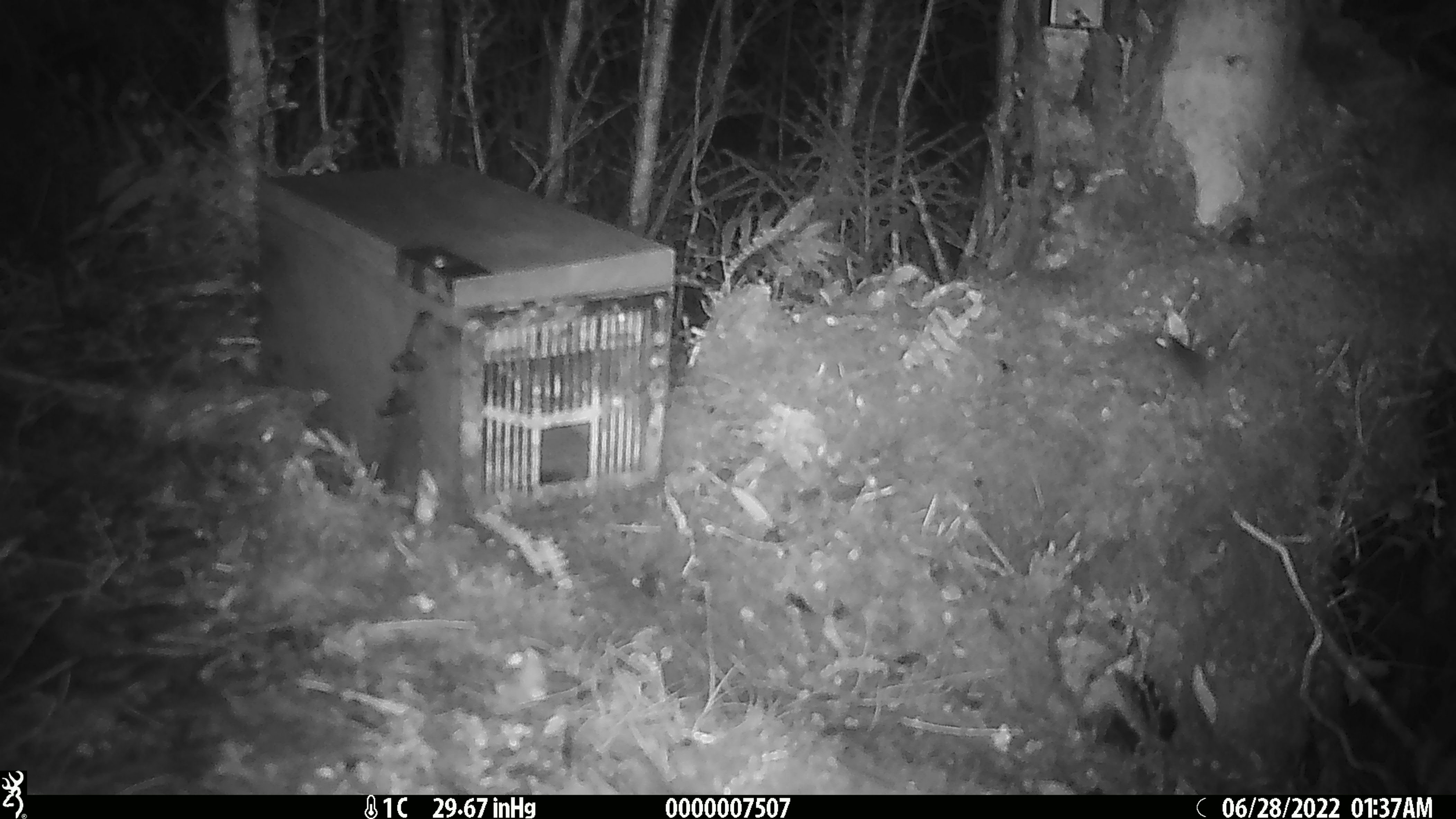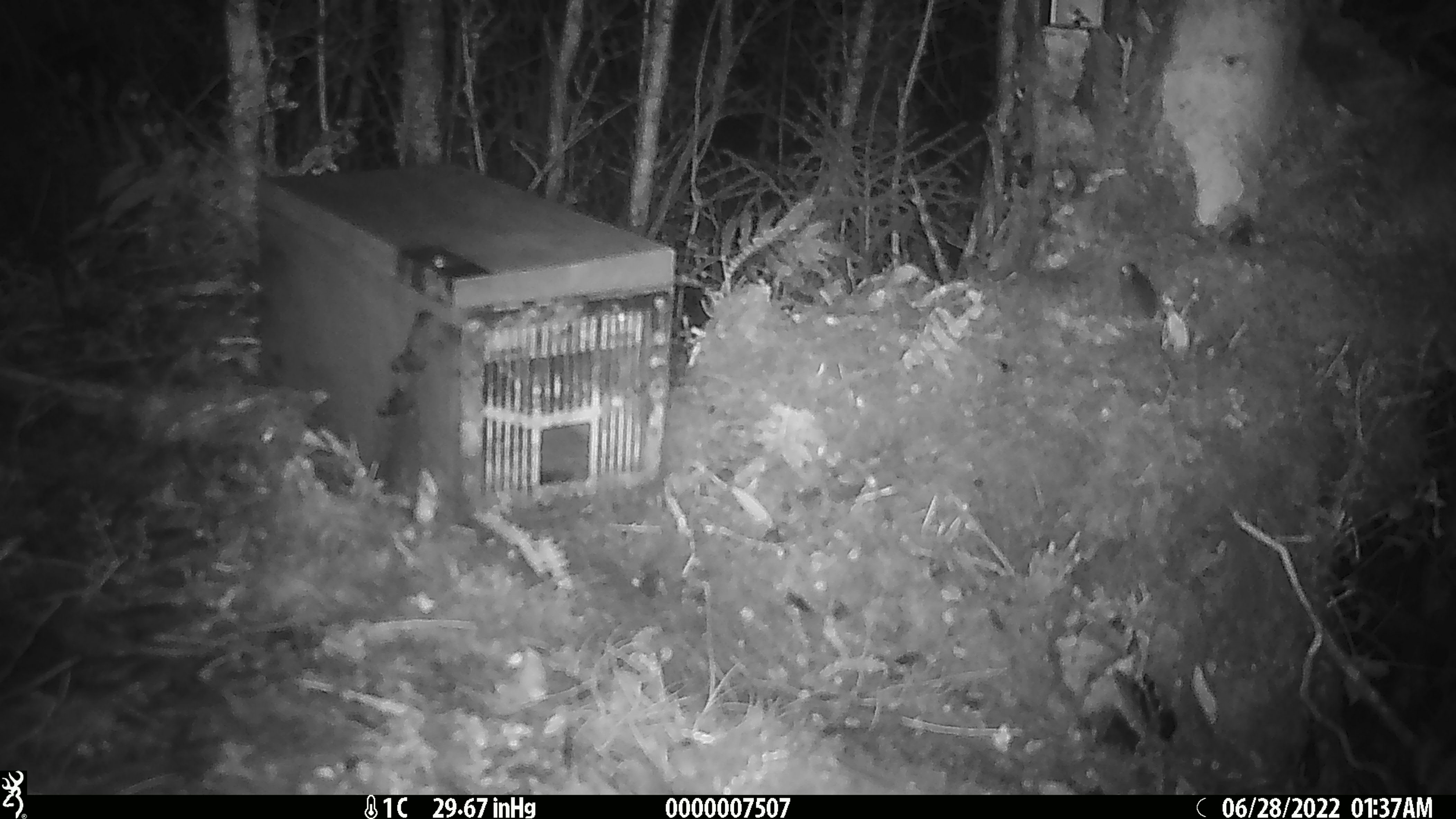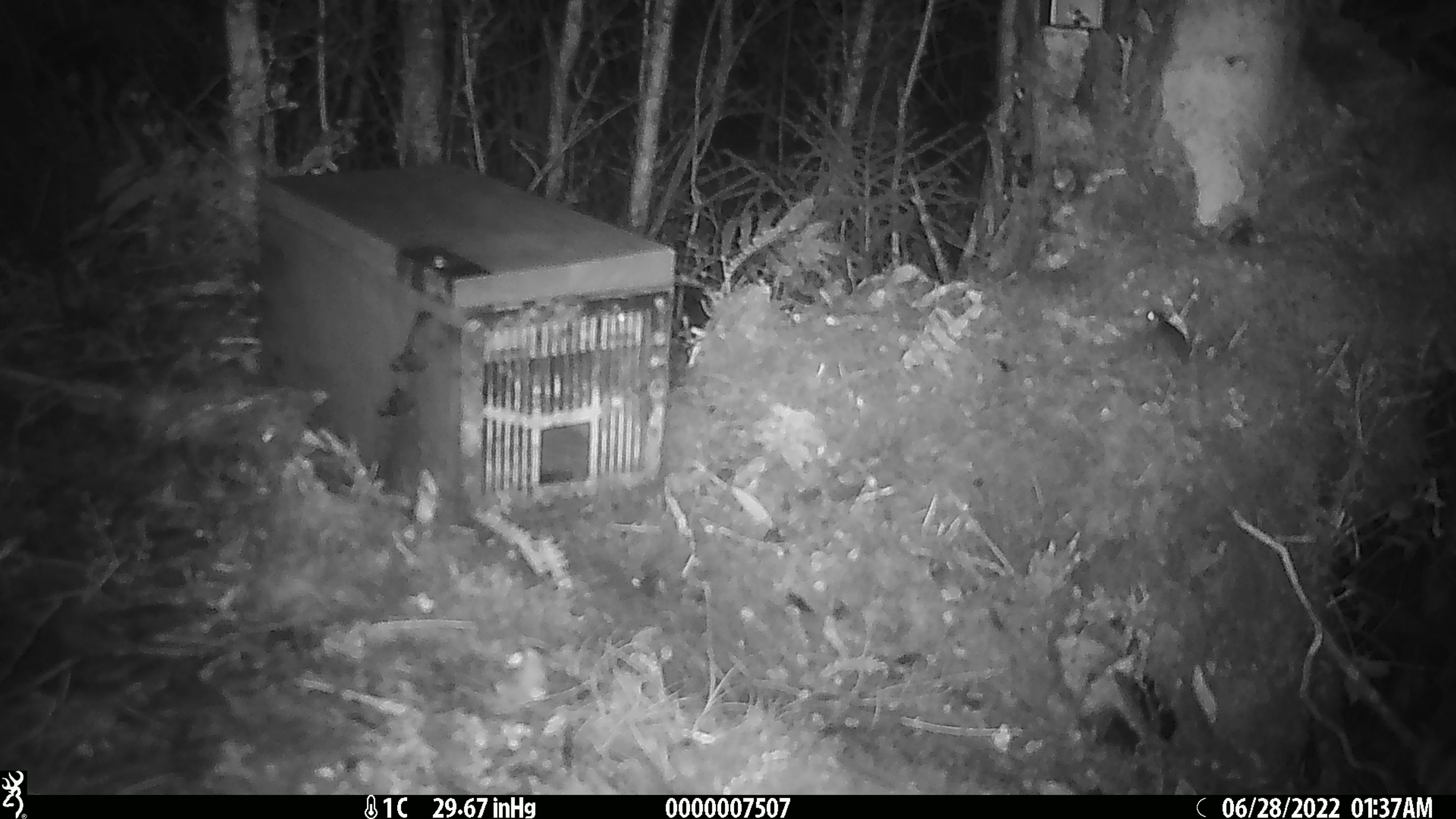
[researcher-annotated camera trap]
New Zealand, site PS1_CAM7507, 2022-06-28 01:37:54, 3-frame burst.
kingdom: Animalia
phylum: Chordata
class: Mammalia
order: Rodentia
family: Muridae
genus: Mus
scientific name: Mus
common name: mouse